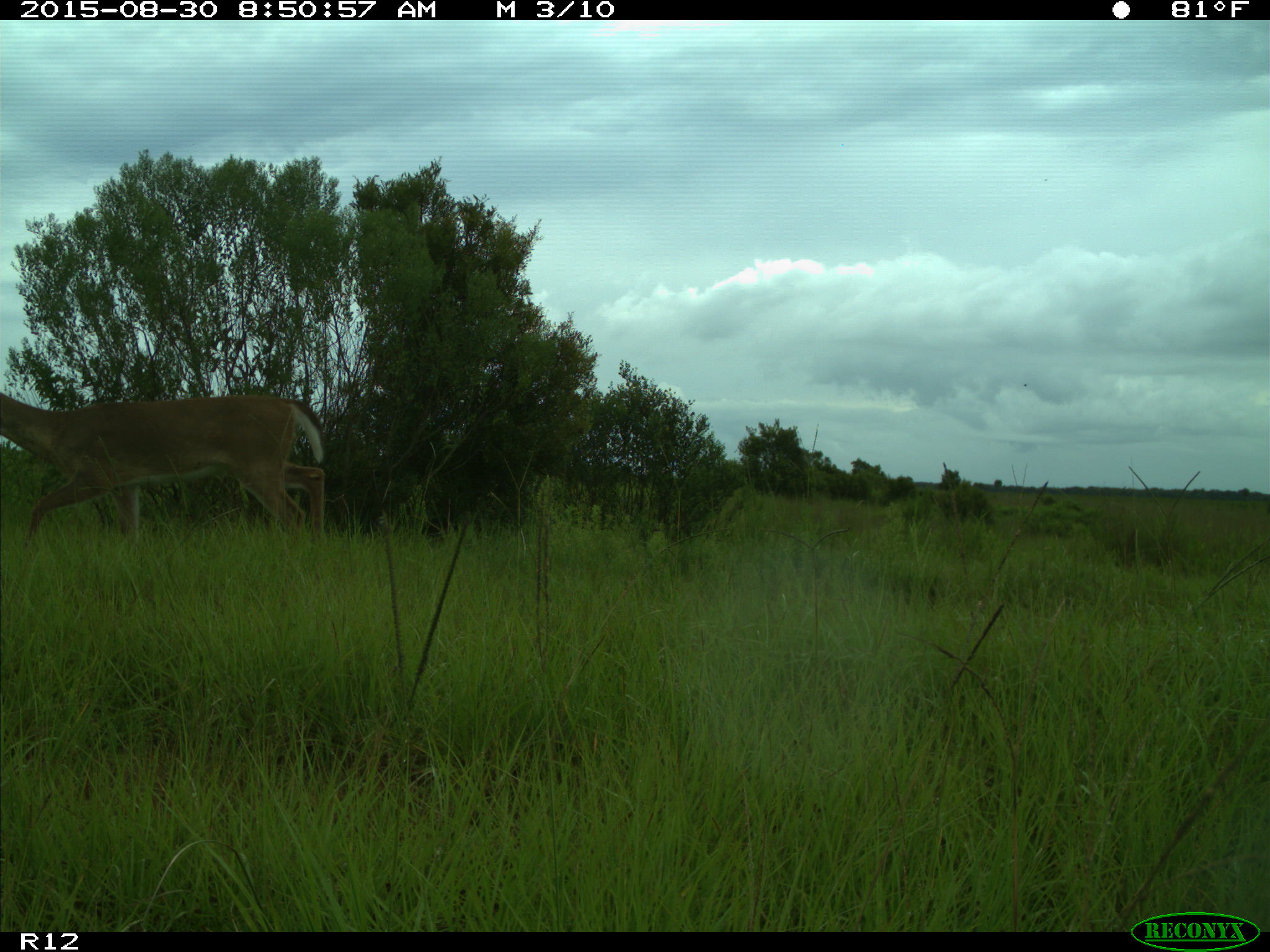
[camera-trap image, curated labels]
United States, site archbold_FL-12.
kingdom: Animalia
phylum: Chordata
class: Mammalia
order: Artiodactyla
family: Cervidae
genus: Odocoileus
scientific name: Odocoileus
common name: deer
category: unidentified deer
Unidentified deer (deer) (Odocoileus).